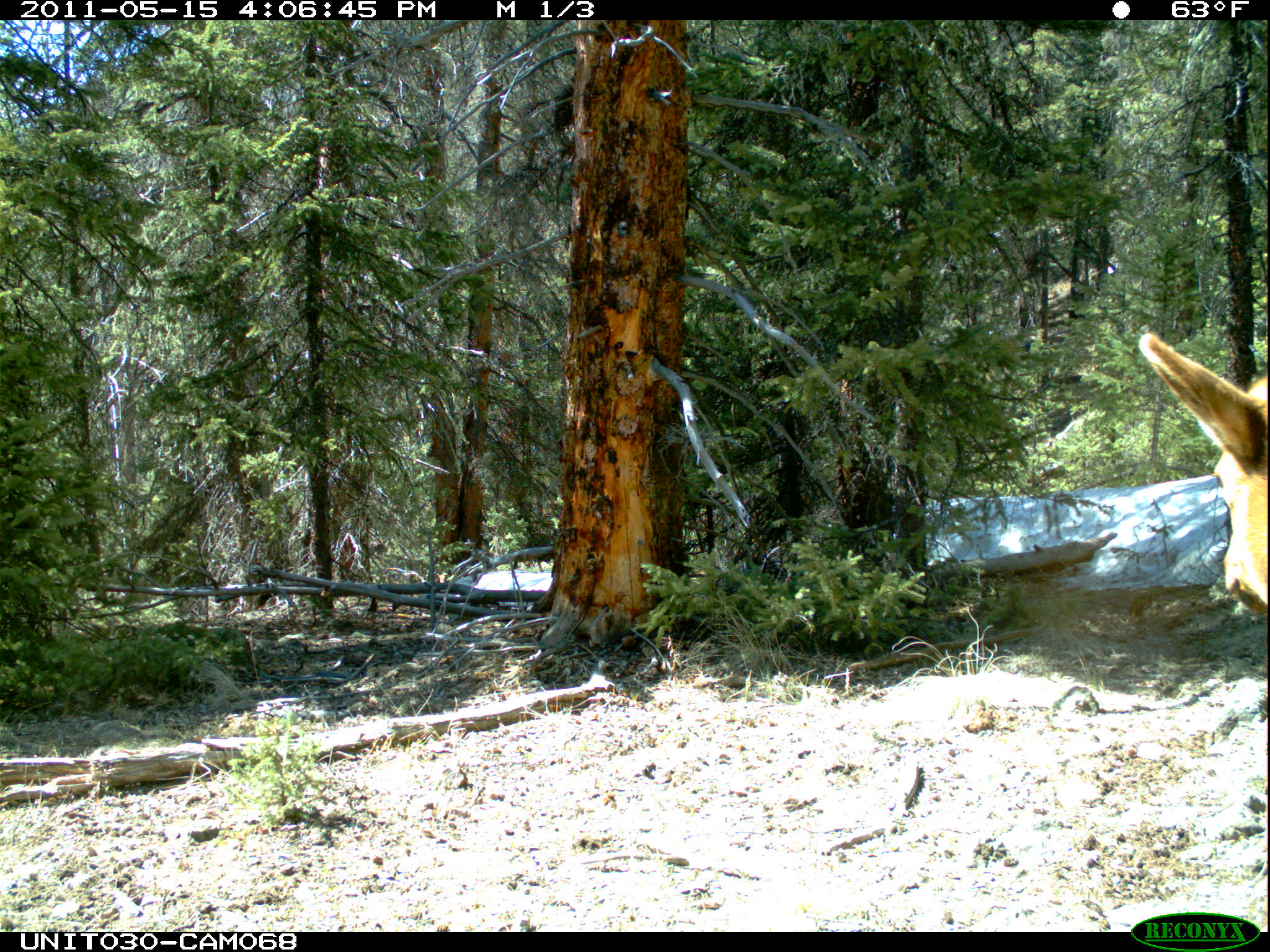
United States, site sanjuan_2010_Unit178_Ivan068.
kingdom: Animalia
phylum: Chordata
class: Mammalia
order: Artiodactyla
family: Cervidae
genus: Cervus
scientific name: Cervus elaphus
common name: red deer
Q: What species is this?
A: Cervus elaphus (red deer).